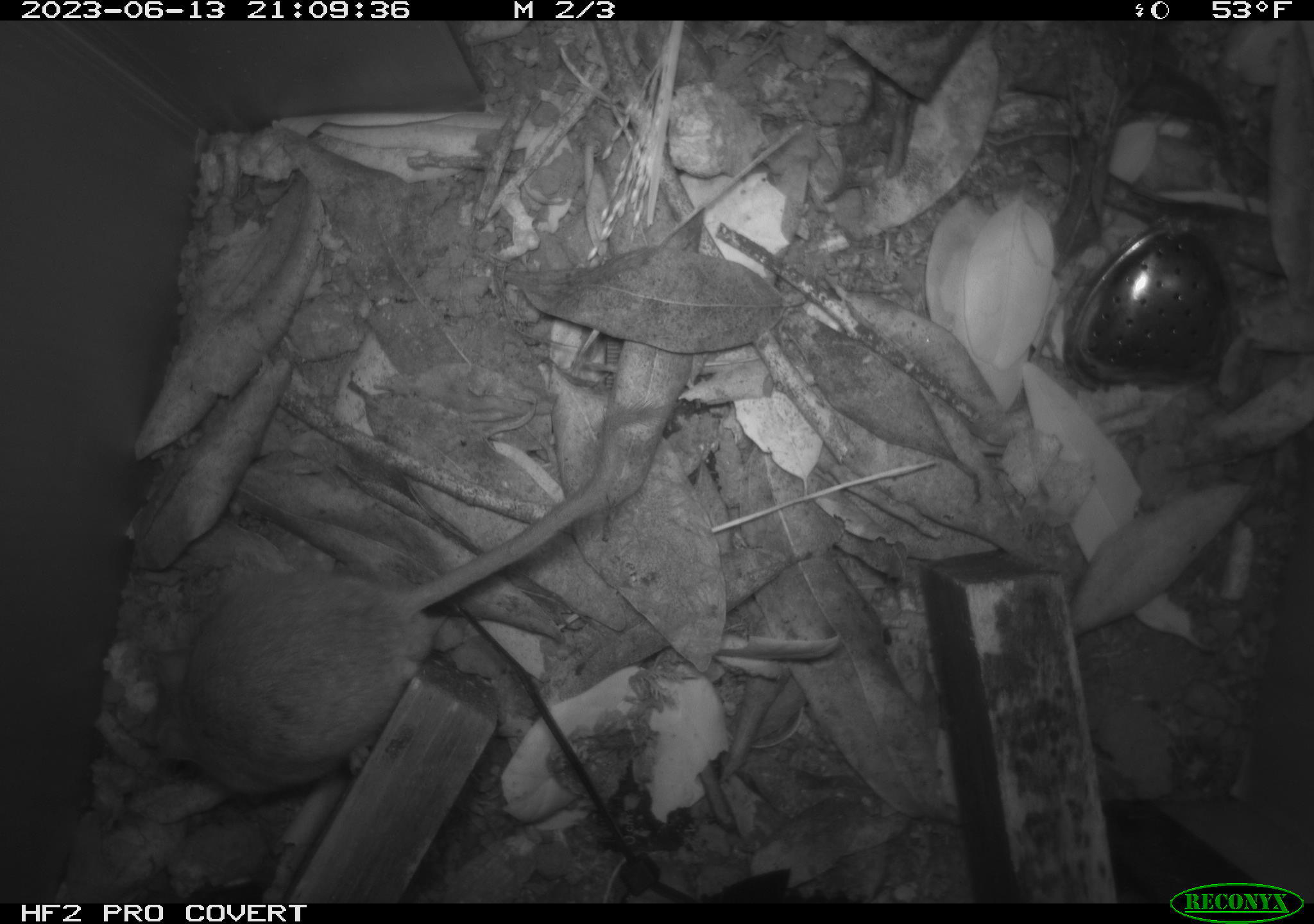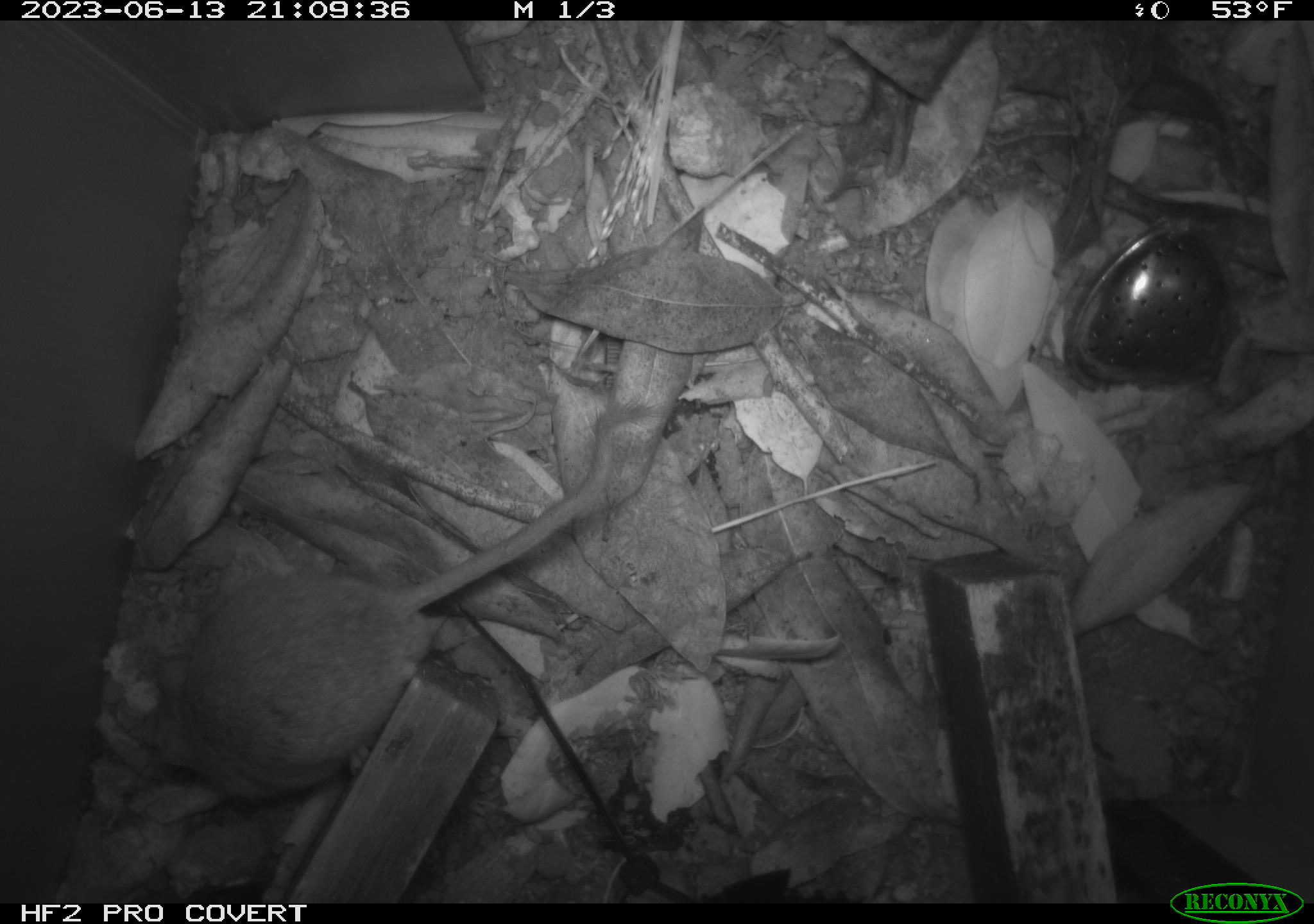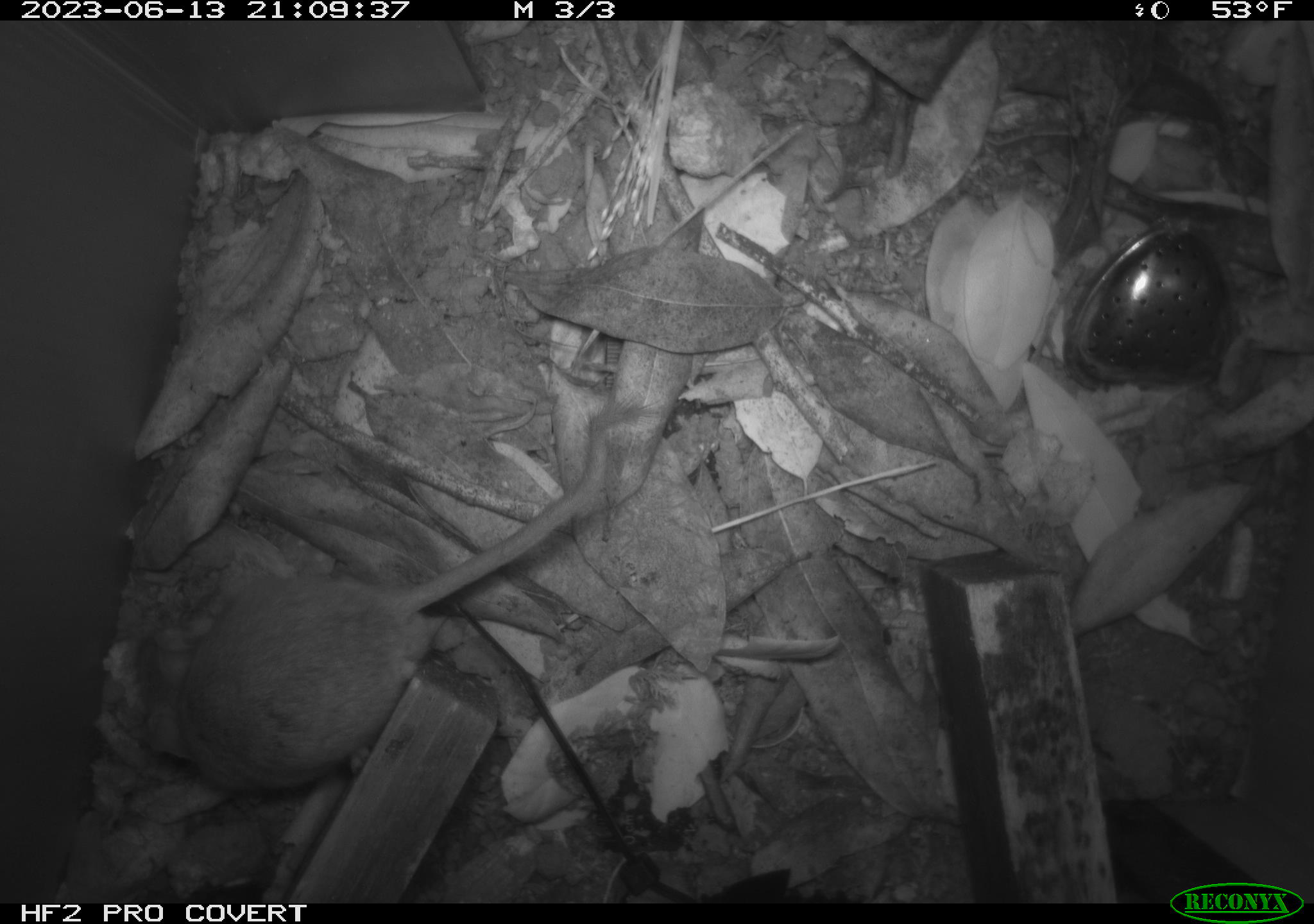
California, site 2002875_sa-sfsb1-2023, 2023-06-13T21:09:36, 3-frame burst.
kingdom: Animalia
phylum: Chordata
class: Mammalia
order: Rodentia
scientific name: Rodentia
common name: mouse species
Mouse species (Rodentia).